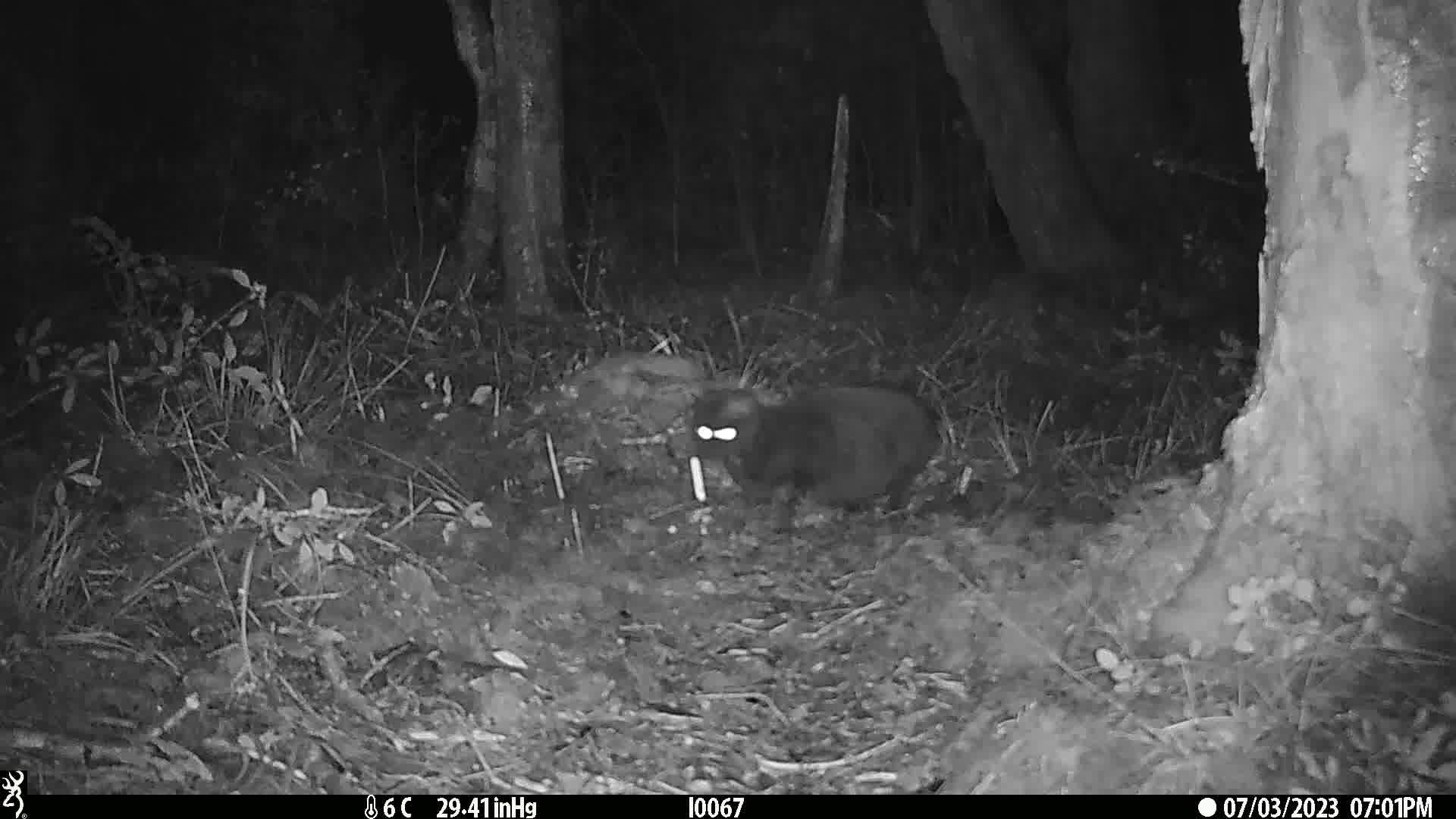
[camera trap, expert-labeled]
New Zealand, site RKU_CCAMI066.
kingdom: Animalia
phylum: Chordata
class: Mammalia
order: Carnivora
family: Felidae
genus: Felis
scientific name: Felis catus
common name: domestic cat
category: cat